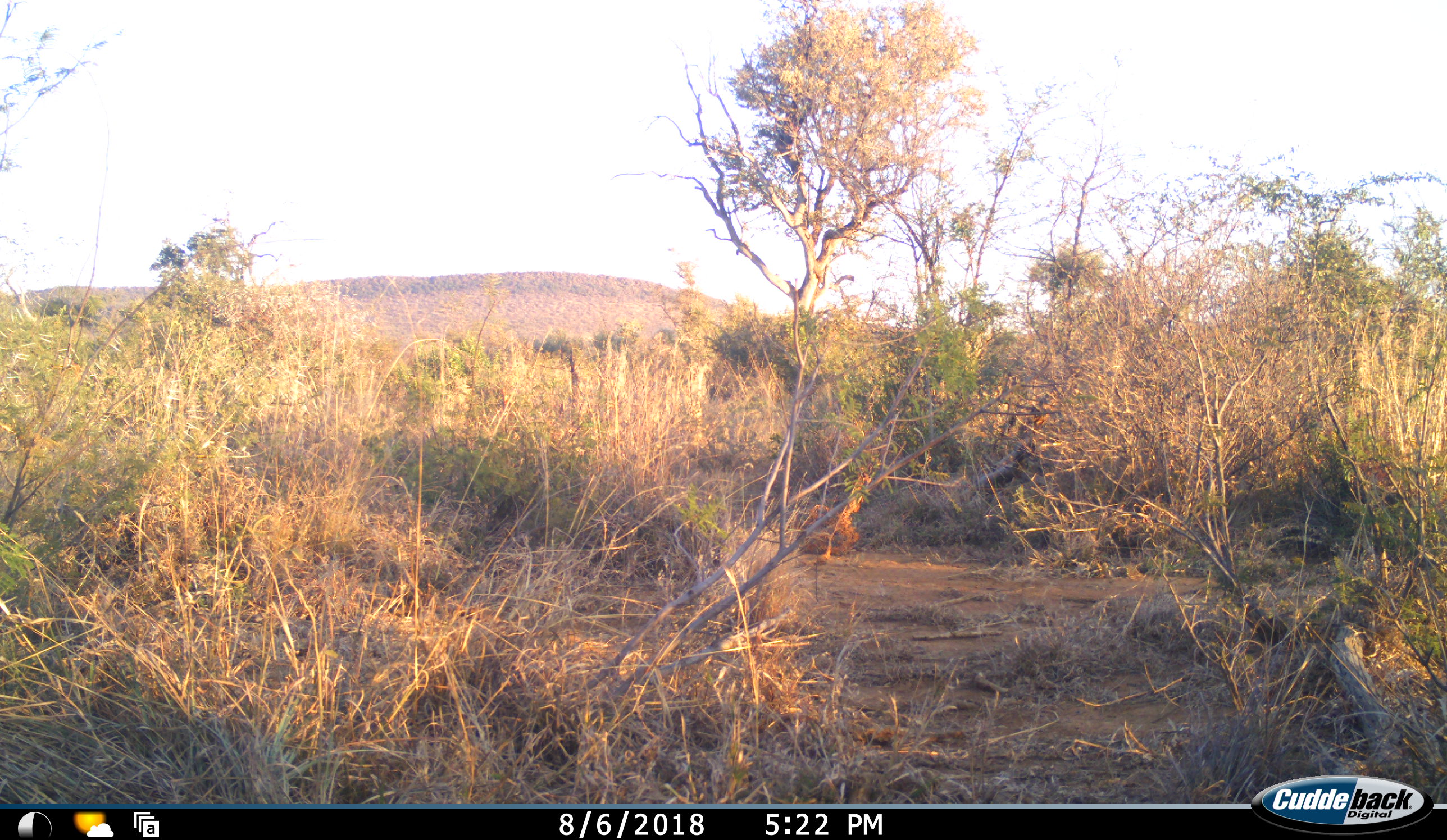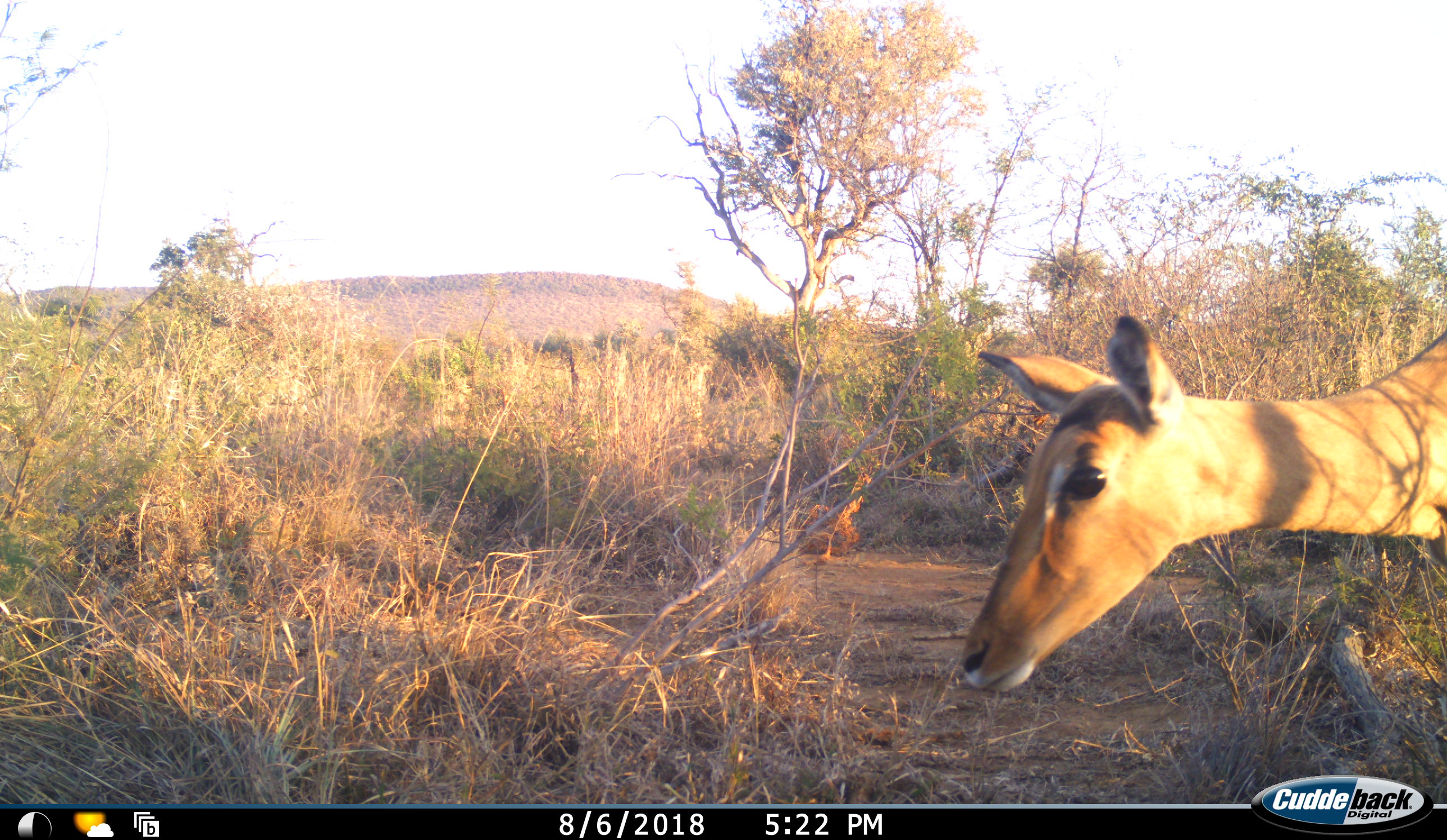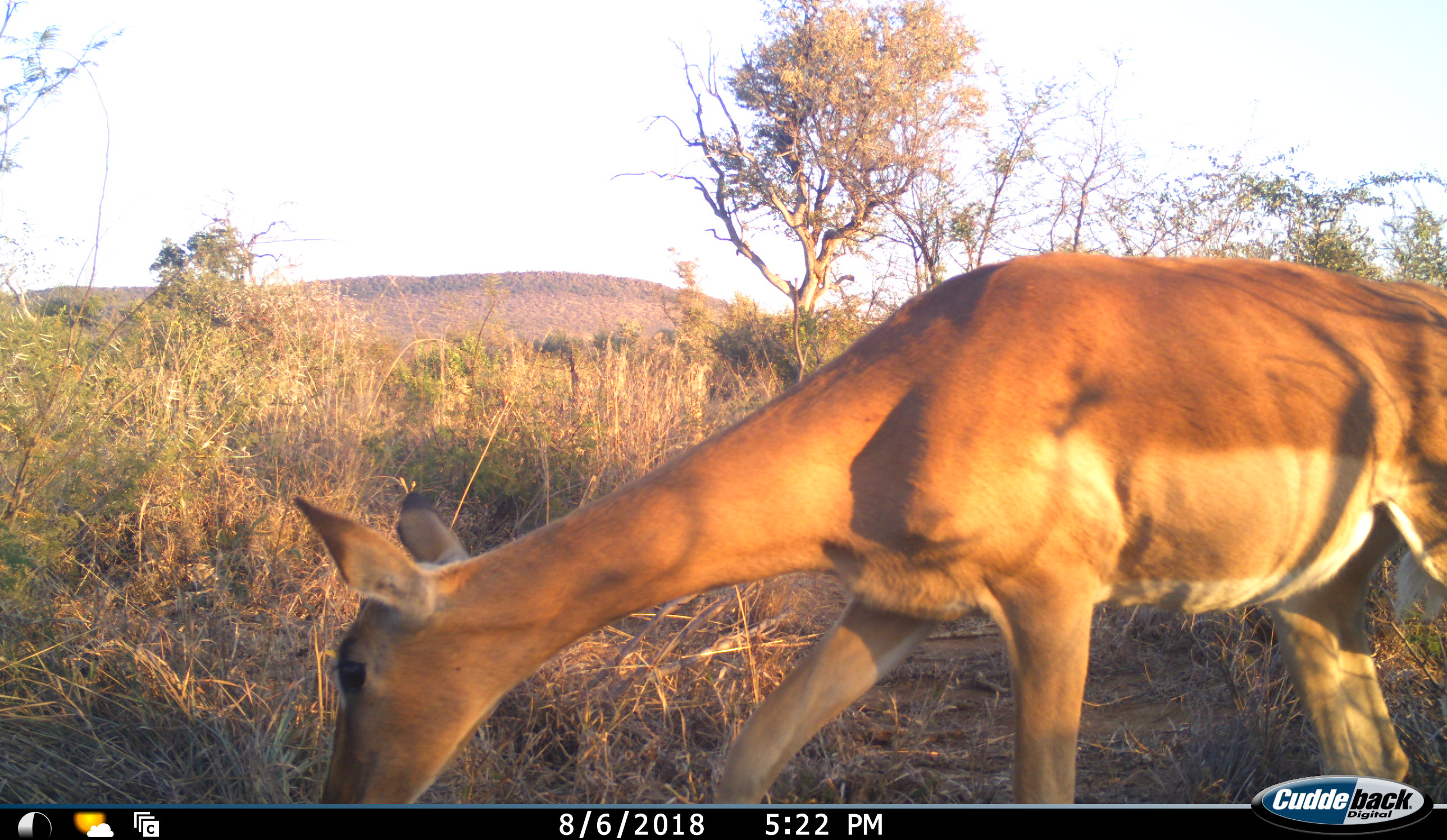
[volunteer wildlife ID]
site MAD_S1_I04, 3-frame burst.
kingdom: Animalia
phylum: Chordata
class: Mammalia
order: Artiodactyla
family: Bovidae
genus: Aepyceros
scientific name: Aepyceros melampus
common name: impala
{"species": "impala (Aepyceros melampus)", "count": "1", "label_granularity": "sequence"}